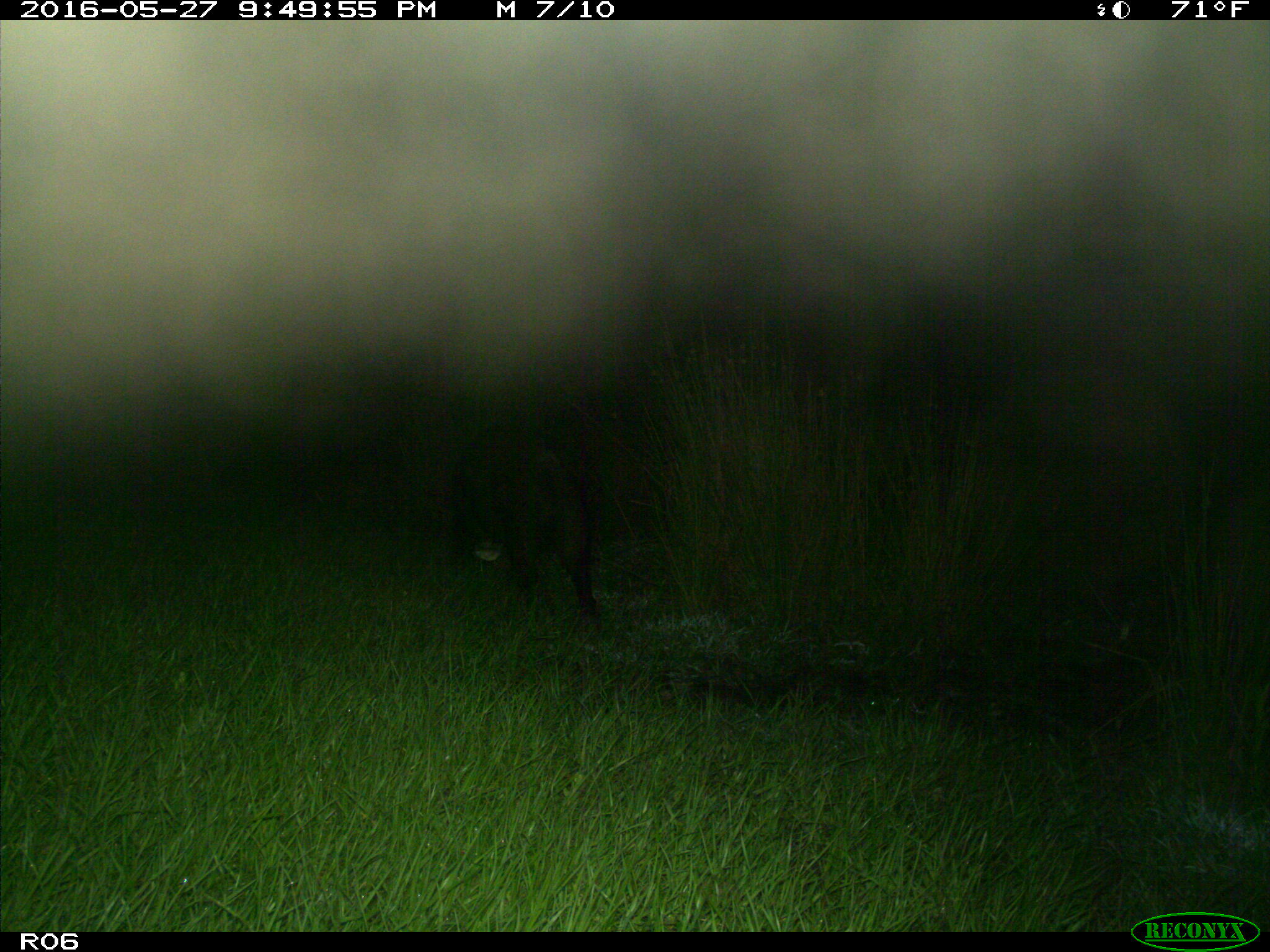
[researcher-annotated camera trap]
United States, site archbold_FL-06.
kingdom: Animalia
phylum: Chordata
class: Mammalia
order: Artiodactyla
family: Suidae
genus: Sus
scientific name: Sus scrofa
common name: wild boar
Sus scrofa (wild boar).